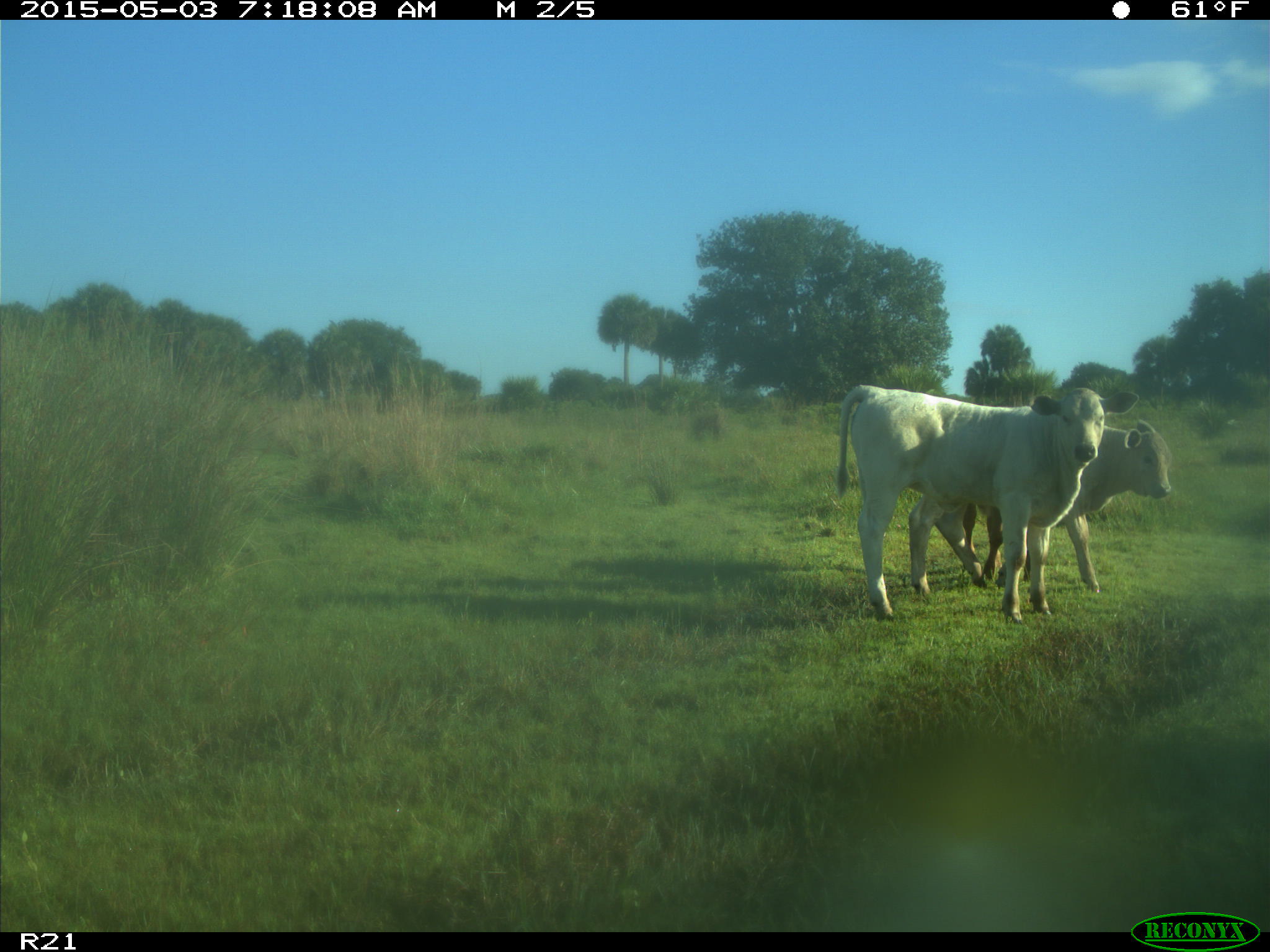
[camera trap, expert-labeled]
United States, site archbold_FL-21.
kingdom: Animalia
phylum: Chordata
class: Mammalia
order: Artiodactyla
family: Bovidae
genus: Bos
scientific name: Bos taurus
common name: domestic cow